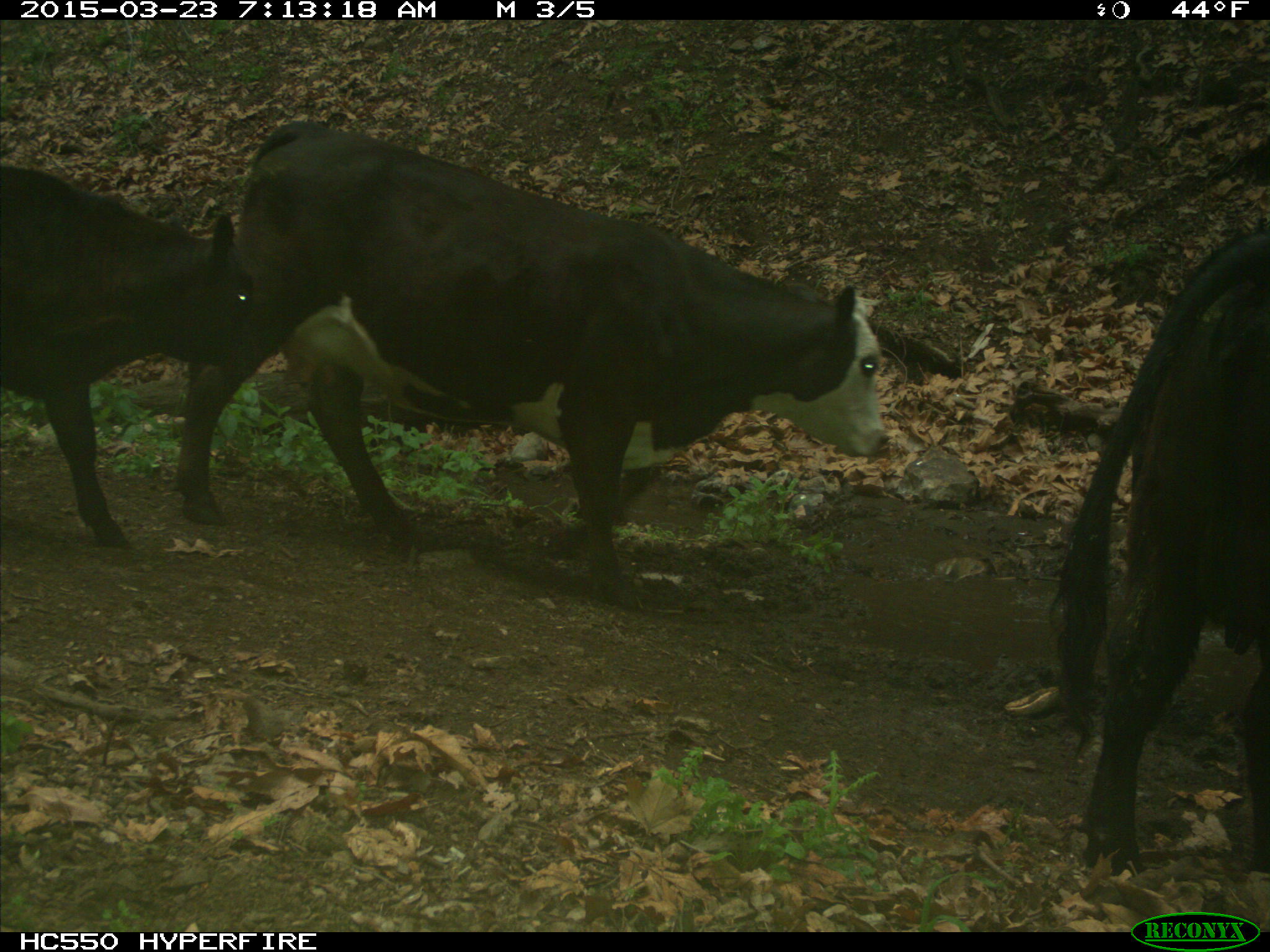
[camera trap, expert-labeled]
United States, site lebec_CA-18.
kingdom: Animalia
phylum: Chordata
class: Mammalia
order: Artiodactyla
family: Bovidae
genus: Bos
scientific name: Bos taurus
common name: domestic cow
Bos taurus (domestic cow).